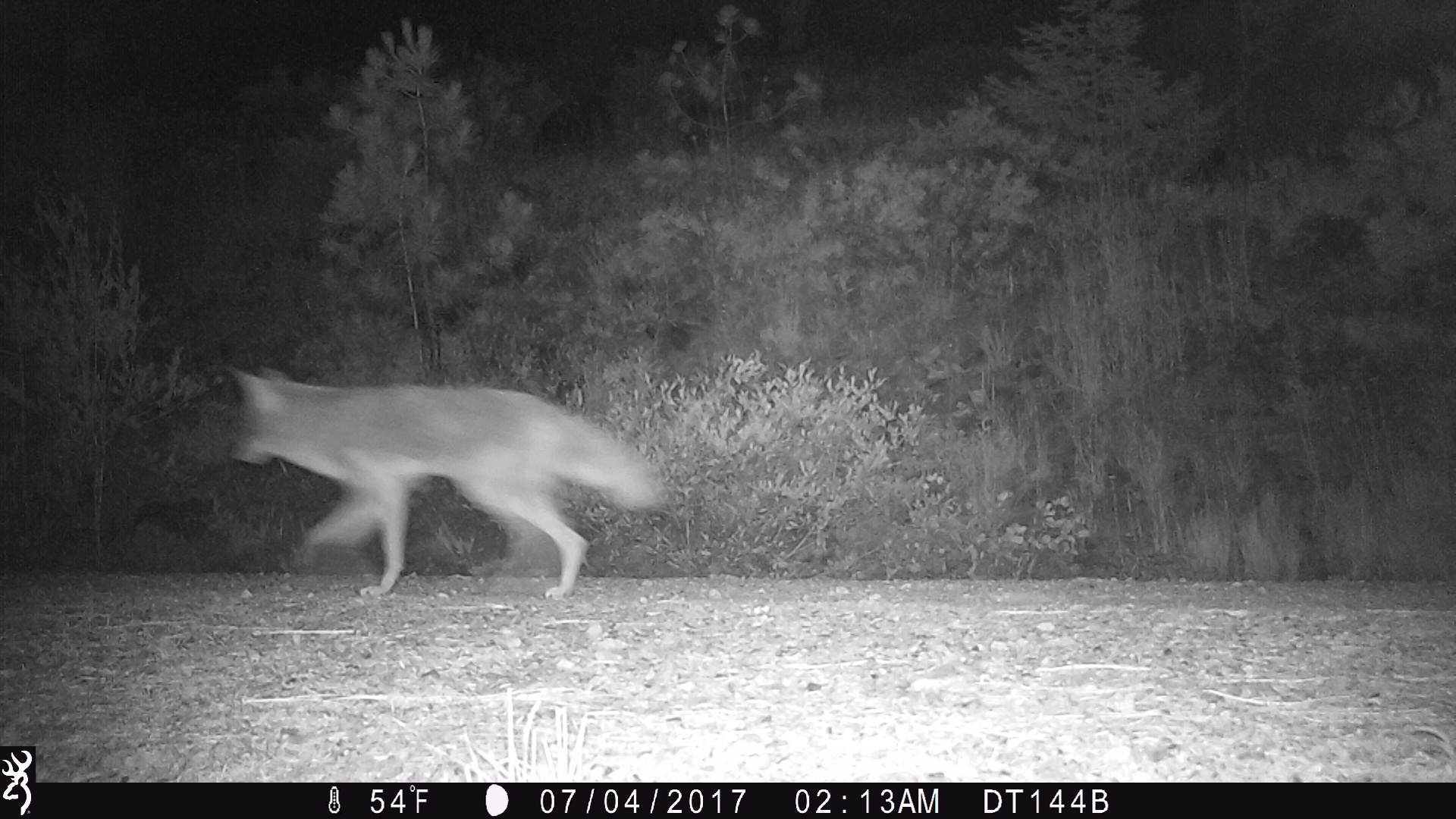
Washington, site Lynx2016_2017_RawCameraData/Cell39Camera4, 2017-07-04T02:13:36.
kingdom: Animalia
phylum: Chordata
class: Mammalia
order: Carnivora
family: Canidae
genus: Canis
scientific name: Canis latrans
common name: coyote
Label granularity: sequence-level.